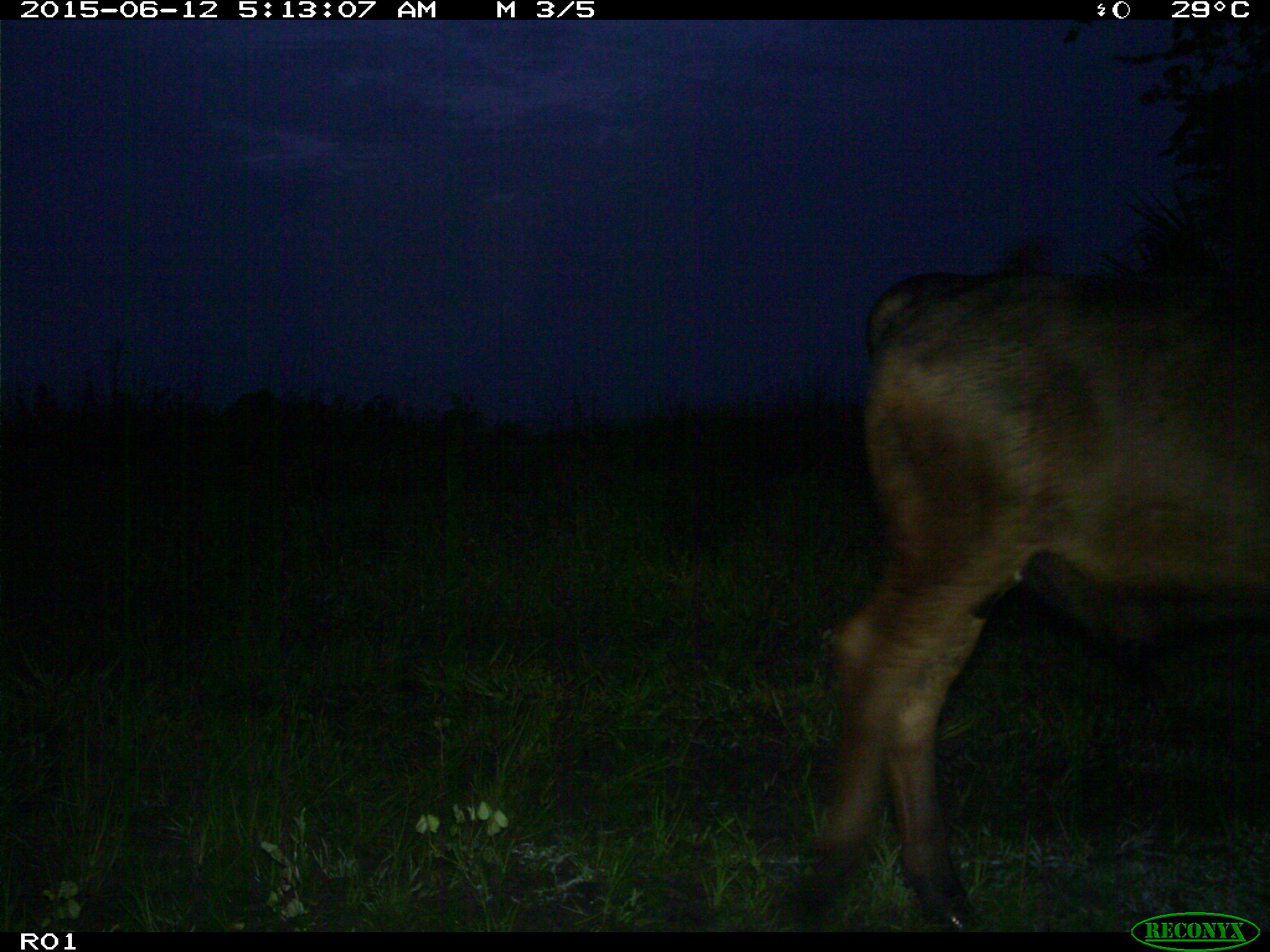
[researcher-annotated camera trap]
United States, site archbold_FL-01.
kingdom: Animalia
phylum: Chordata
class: Mammalia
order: Artiodactyla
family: Bovidae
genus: Bos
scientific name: Bos taurus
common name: domestic cow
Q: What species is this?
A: Bos taurus (domestic cow).